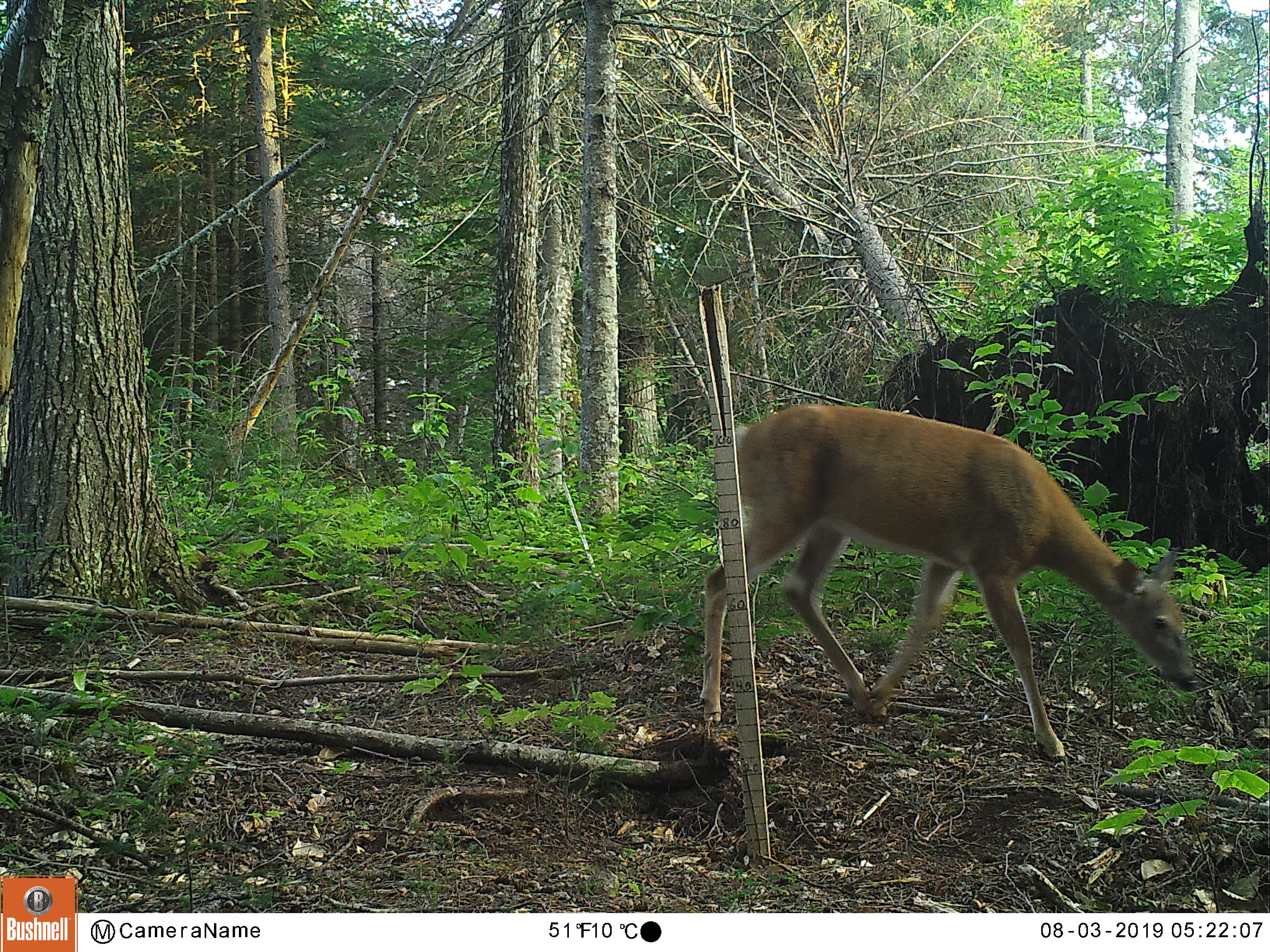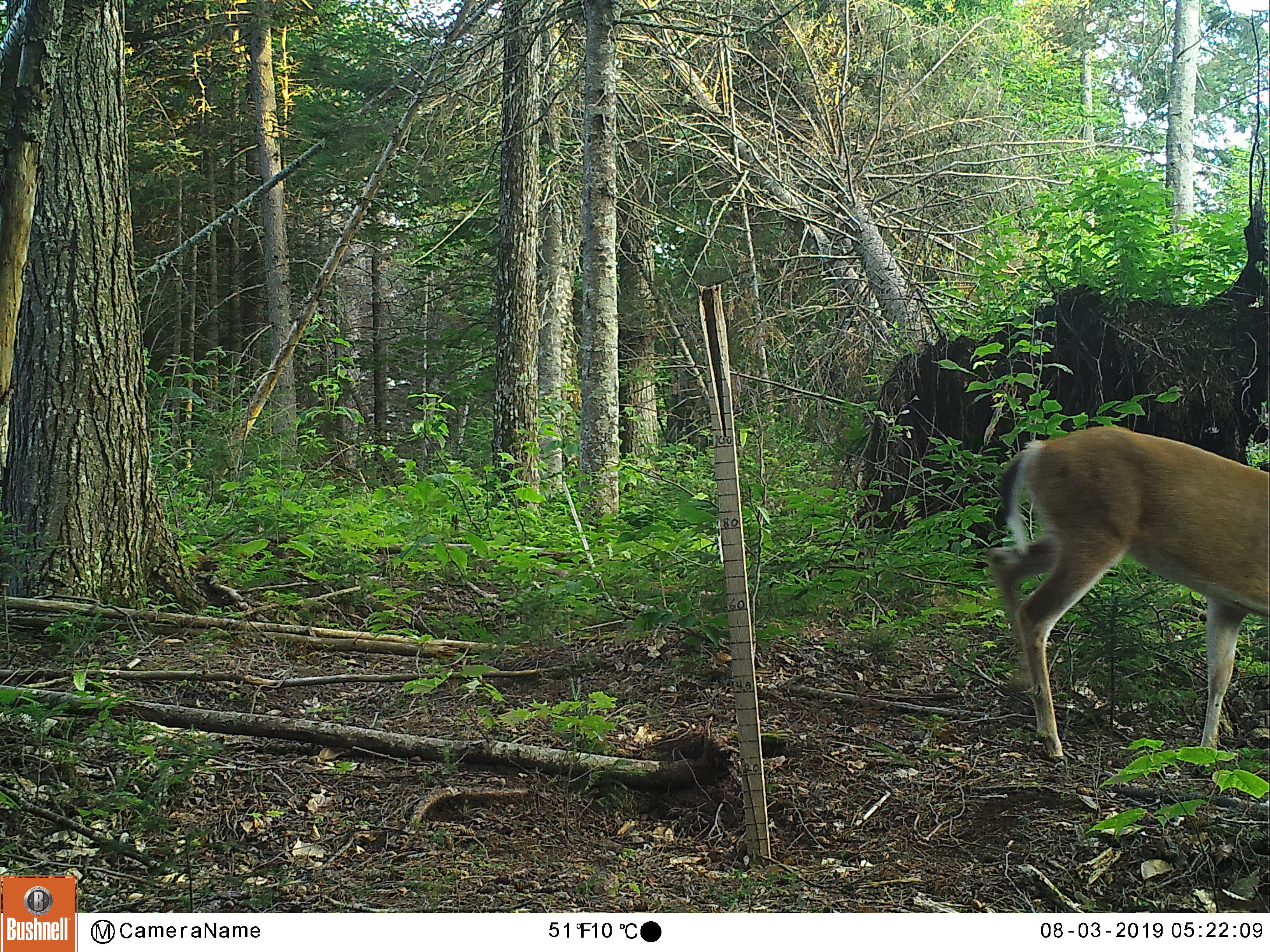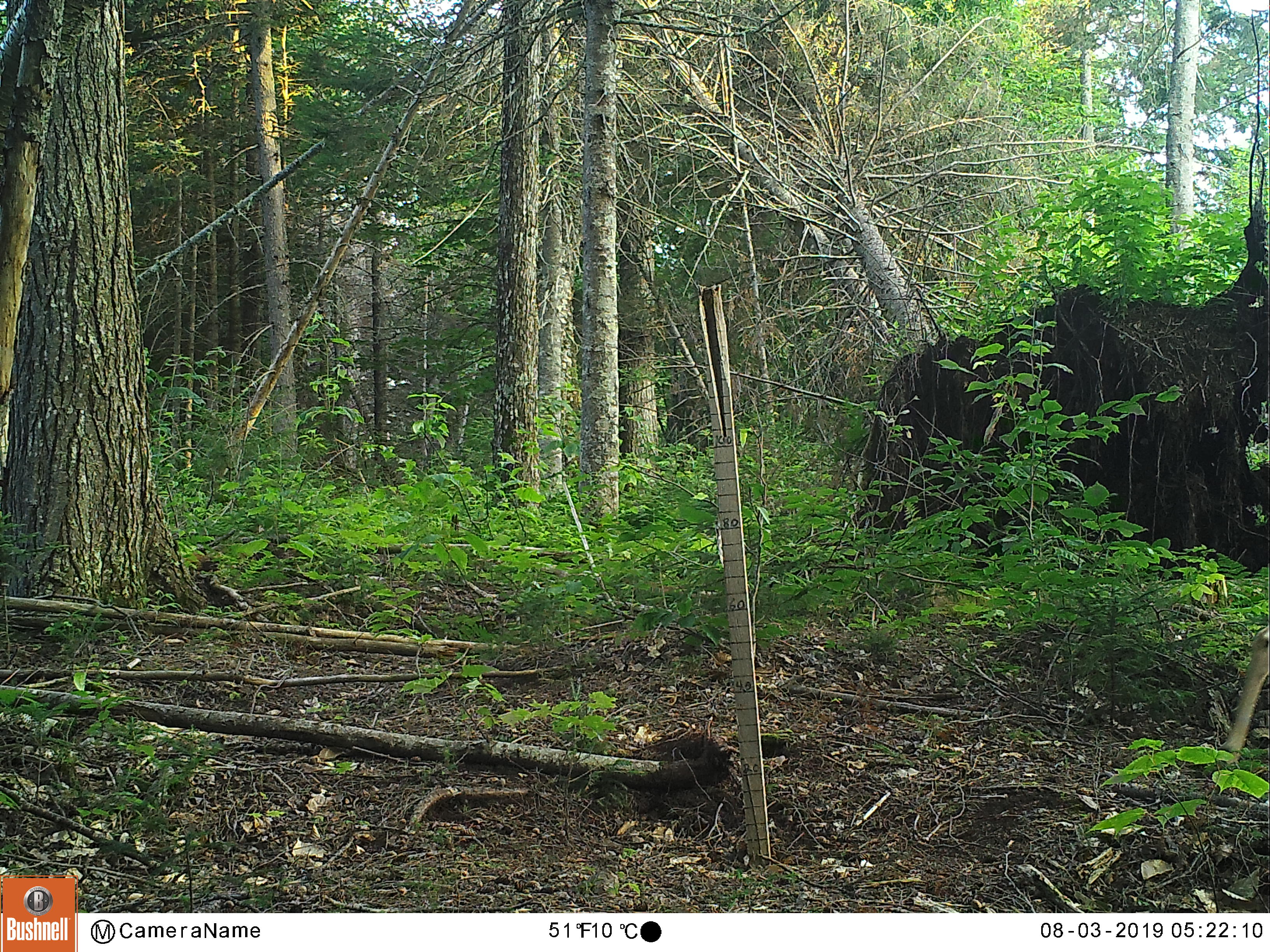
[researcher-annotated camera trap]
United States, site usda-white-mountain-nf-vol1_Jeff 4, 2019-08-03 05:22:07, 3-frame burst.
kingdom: Animalia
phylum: Chordata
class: Mammalia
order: Artiodactyla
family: Cervidae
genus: Odocoileus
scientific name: Odocoileus virginianus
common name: white-tailed deer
White-tailed deer (Odocoileus virginianus).